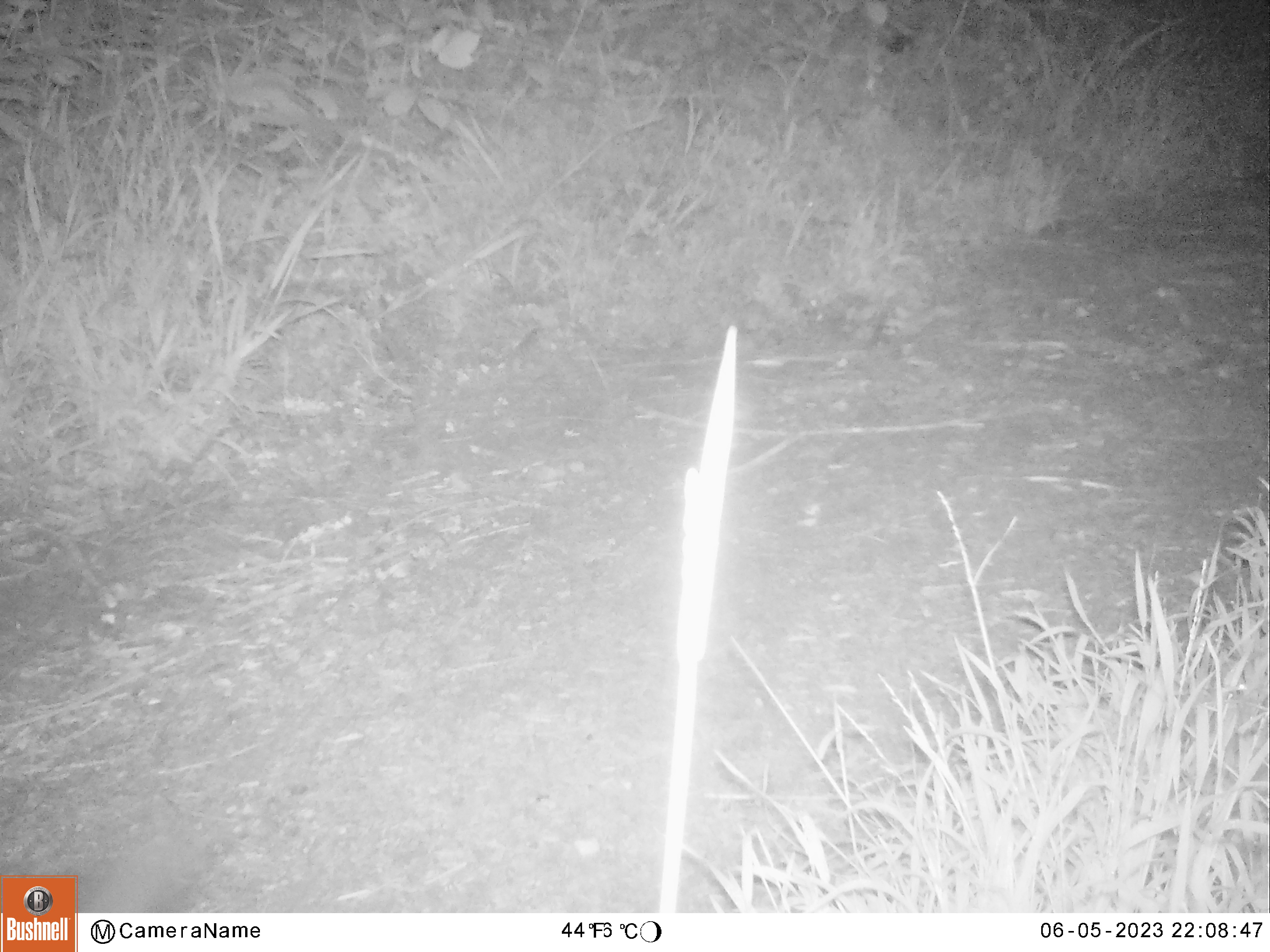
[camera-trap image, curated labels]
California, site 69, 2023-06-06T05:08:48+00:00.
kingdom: Animalia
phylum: Chordata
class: Mammalia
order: Carnivora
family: Canidae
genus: Urocyon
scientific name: Urocyon cinereoargenteus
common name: gray fox